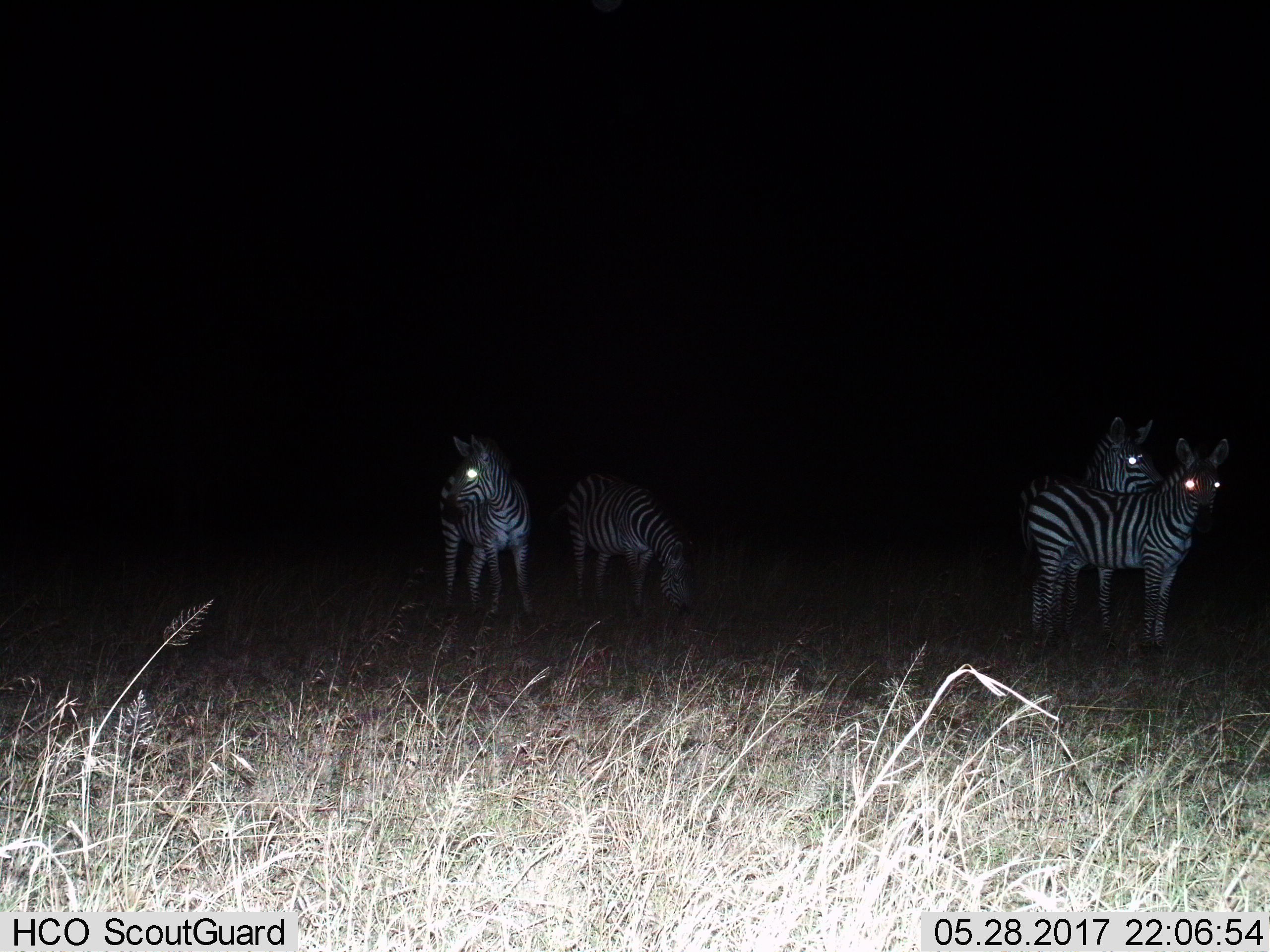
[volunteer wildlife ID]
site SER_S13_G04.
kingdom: Animalia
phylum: Chordata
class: Mammalia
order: Perissodactyla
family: Equidae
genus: Equus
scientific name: Equus quagga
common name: plains zebra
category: zebraplains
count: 4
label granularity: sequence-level